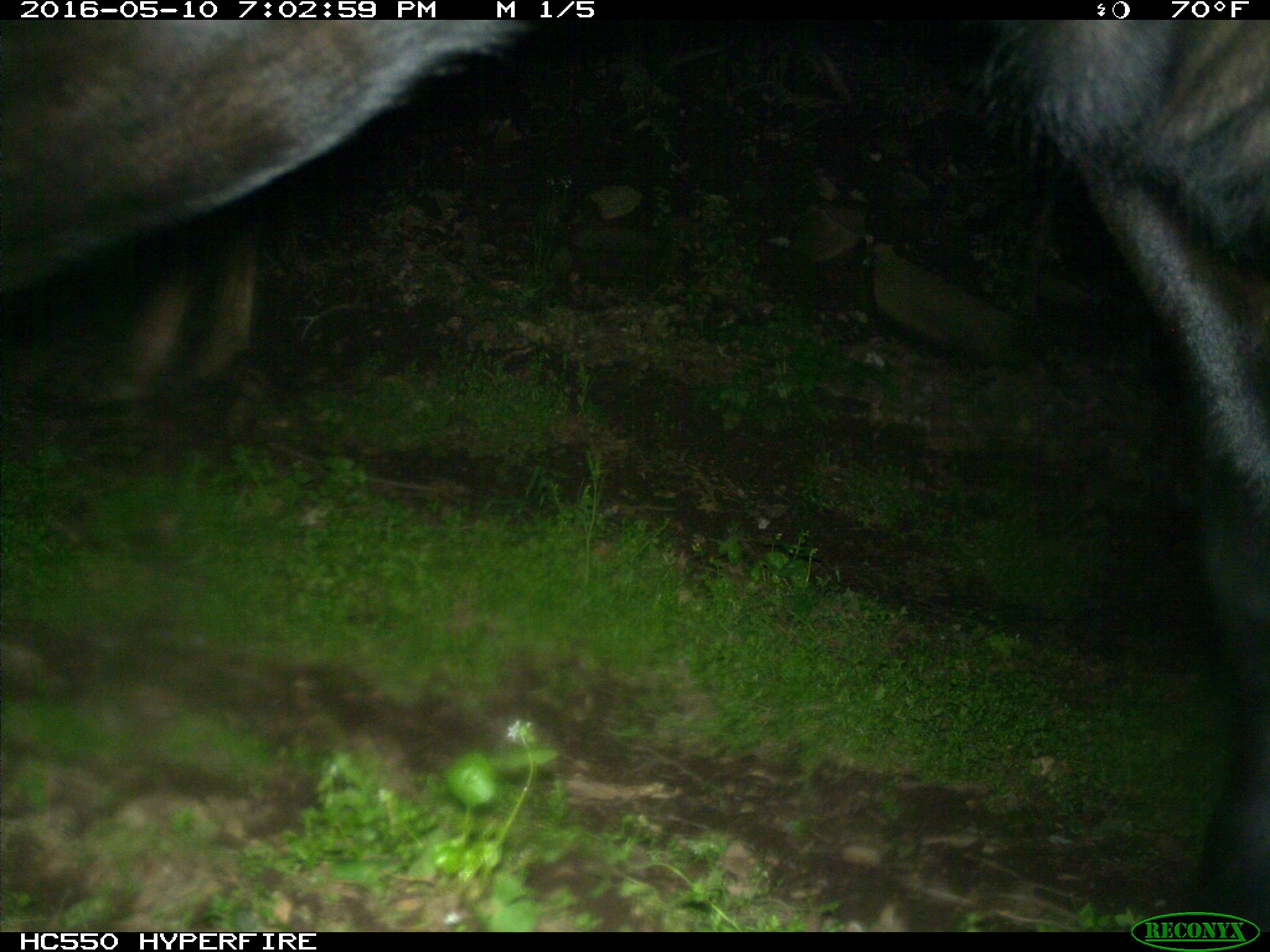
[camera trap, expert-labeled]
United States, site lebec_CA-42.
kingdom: Animalia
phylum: Chordata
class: Mammalia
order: Artiodactyla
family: Bovidae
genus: Bos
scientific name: Bos taurus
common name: domestic cow